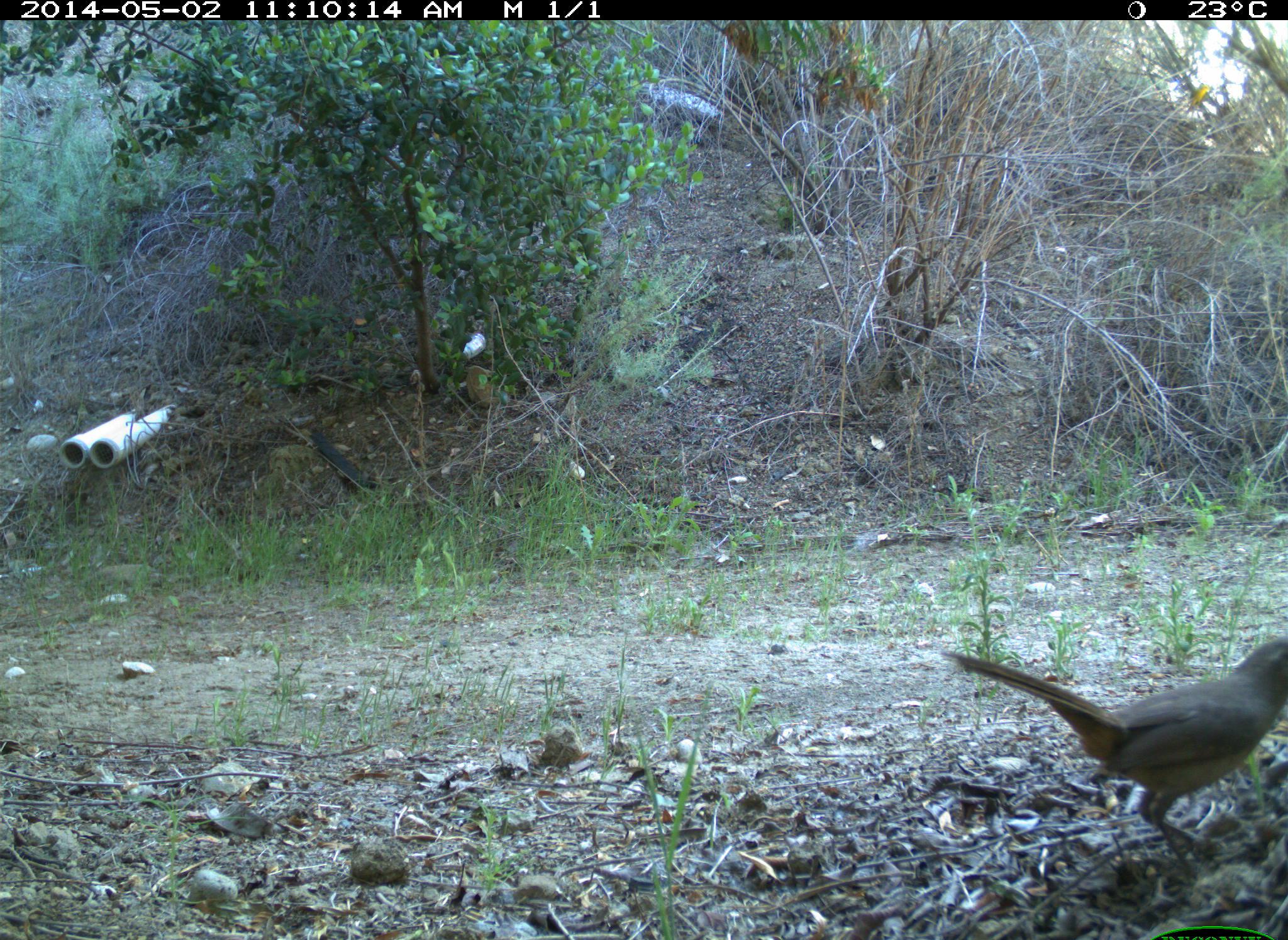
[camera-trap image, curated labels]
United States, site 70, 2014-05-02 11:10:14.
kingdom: Animalia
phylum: Chordata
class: Aves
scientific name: Aves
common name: bird